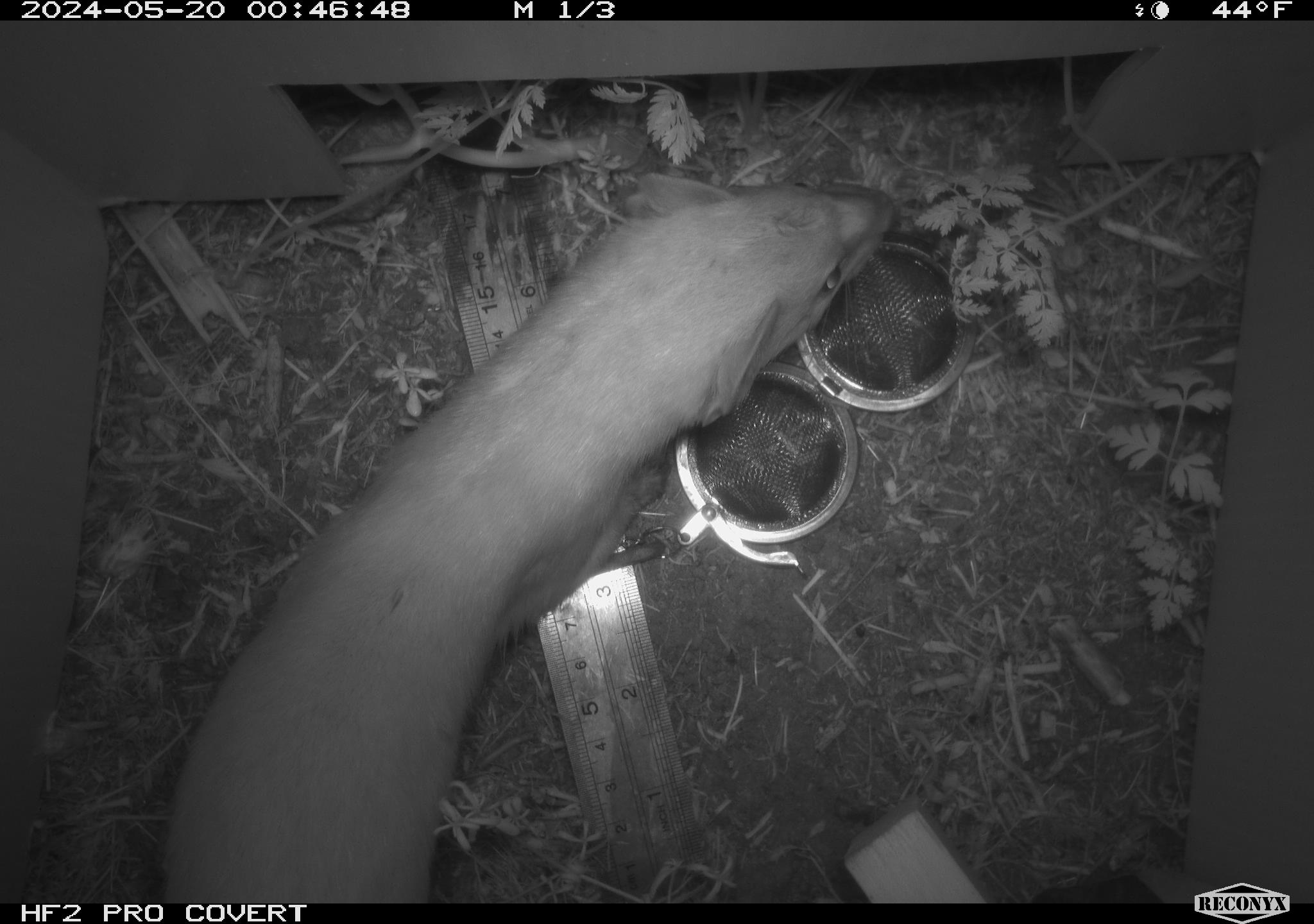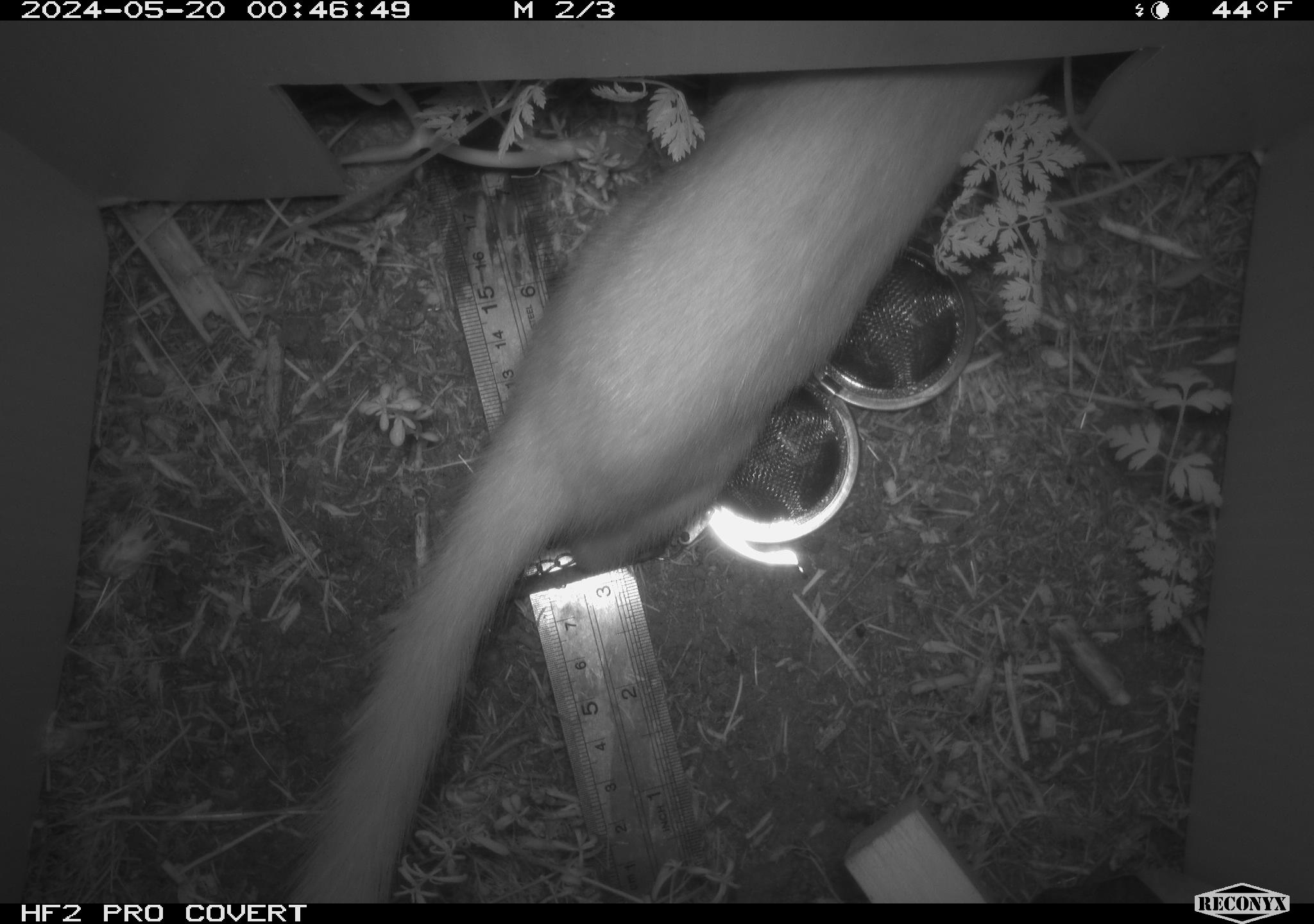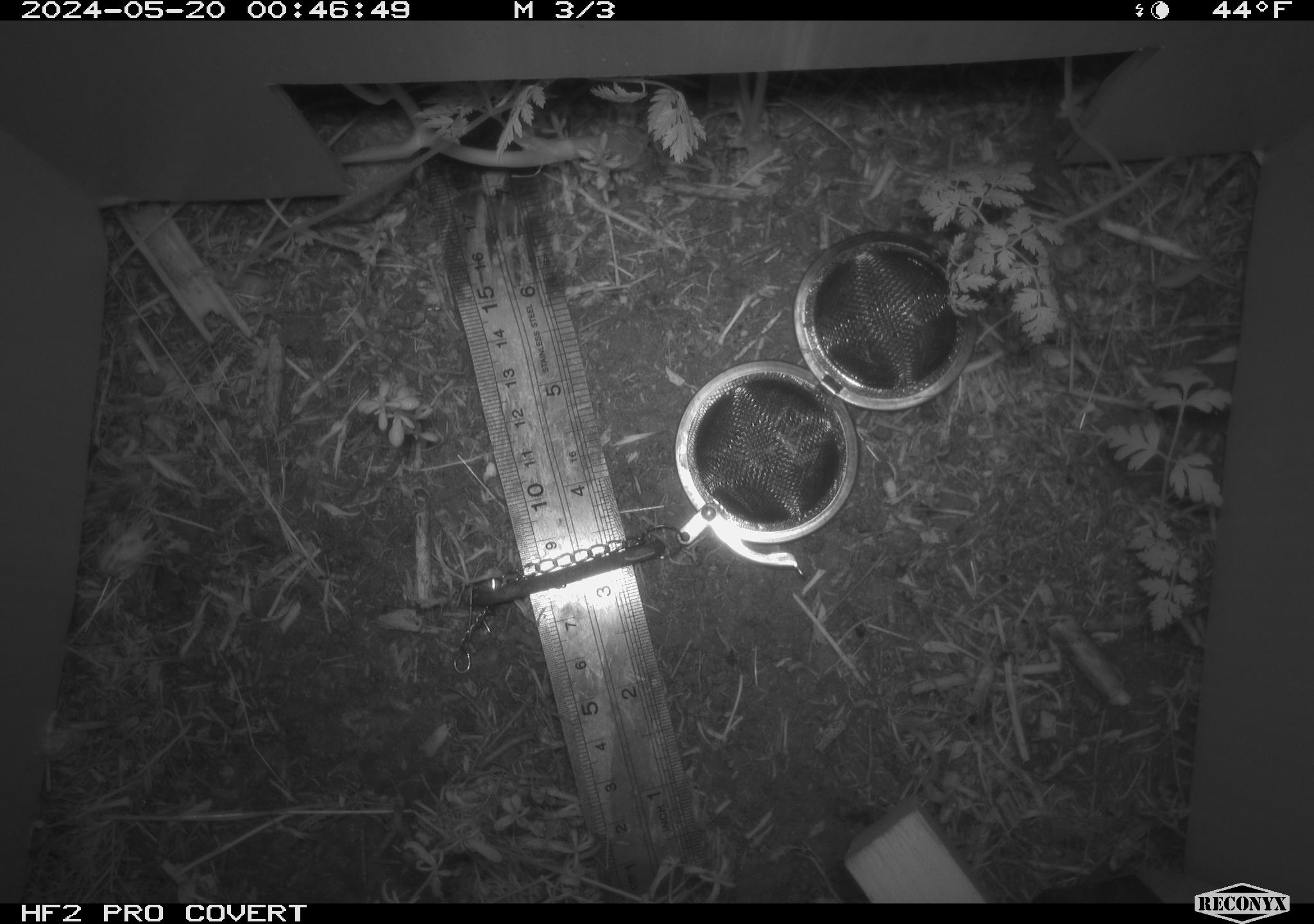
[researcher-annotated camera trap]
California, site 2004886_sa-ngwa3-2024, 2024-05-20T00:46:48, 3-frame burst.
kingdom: Animalia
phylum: Chordata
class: Mammalia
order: Carnivora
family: Mustelidae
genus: Neogale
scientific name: Neogale frenata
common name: long-tailed weasel